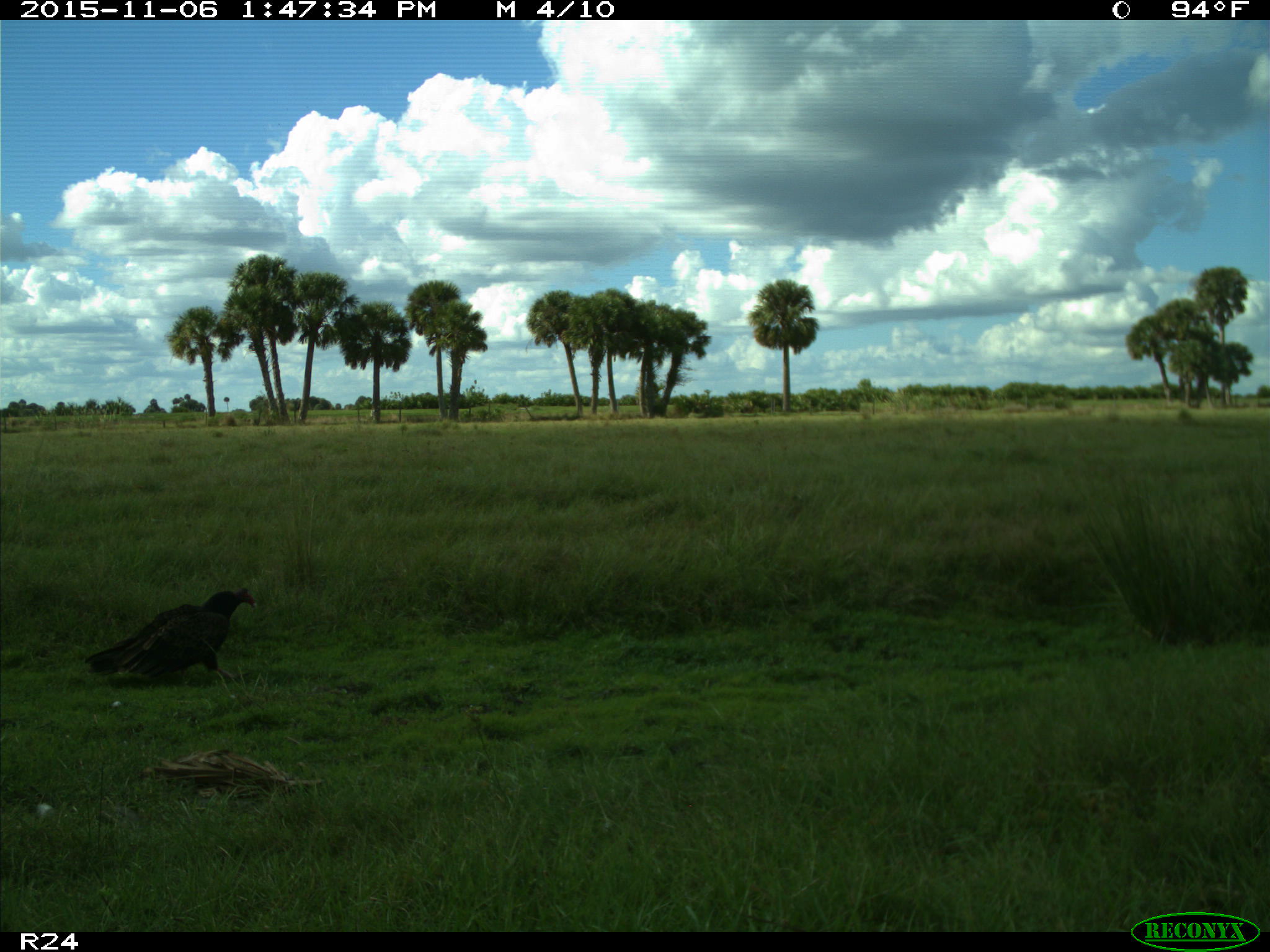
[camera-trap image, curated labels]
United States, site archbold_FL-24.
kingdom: Animalia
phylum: Chordata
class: Aves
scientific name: Aves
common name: birds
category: unidentified bird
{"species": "unidentified bird (birds) (Aves)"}